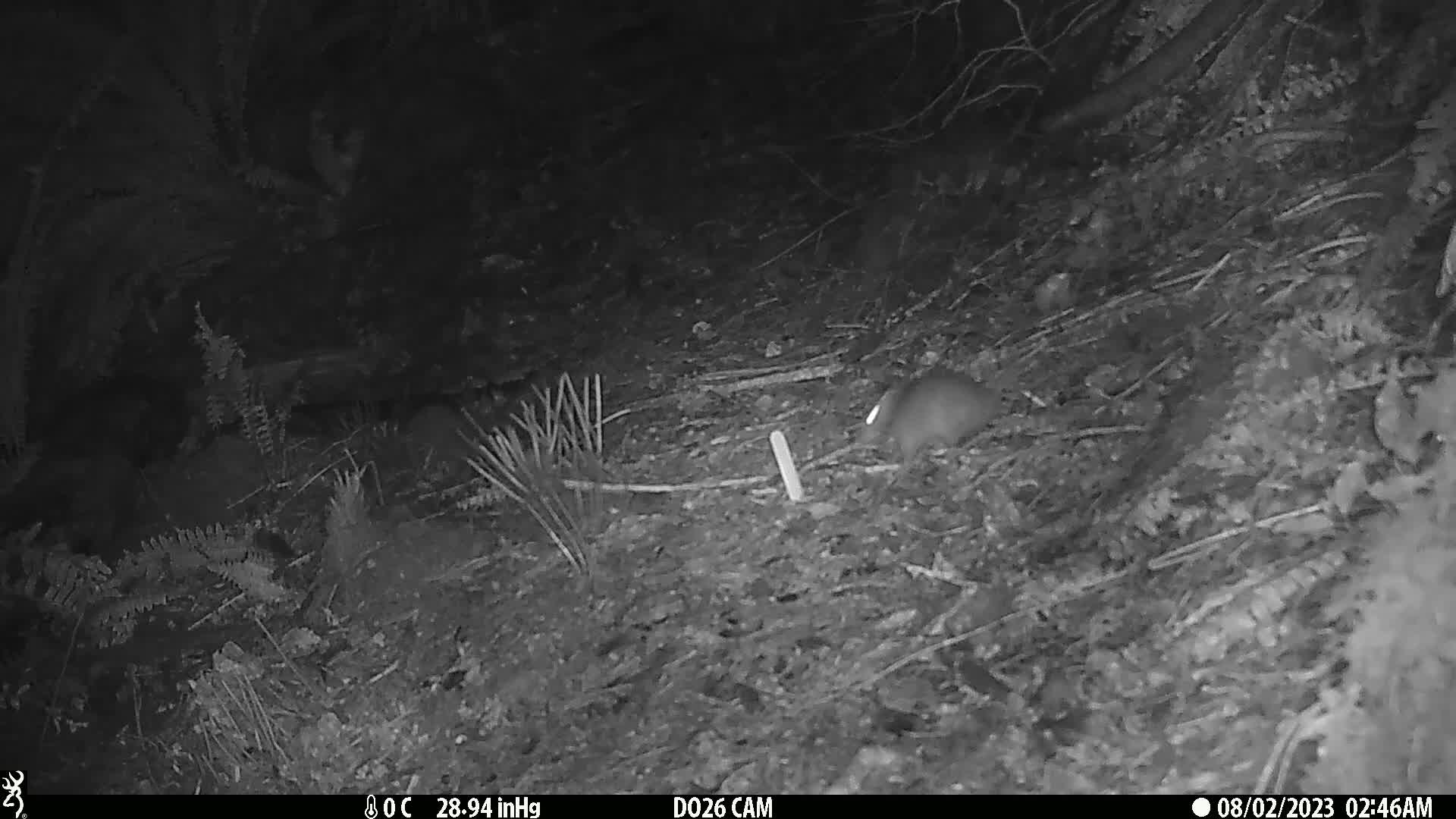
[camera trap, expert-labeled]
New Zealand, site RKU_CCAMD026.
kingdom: Animalia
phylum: Chordata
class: Mammalia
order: Rodentia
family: Muridae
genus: Rattus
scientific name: Rattus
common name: rat